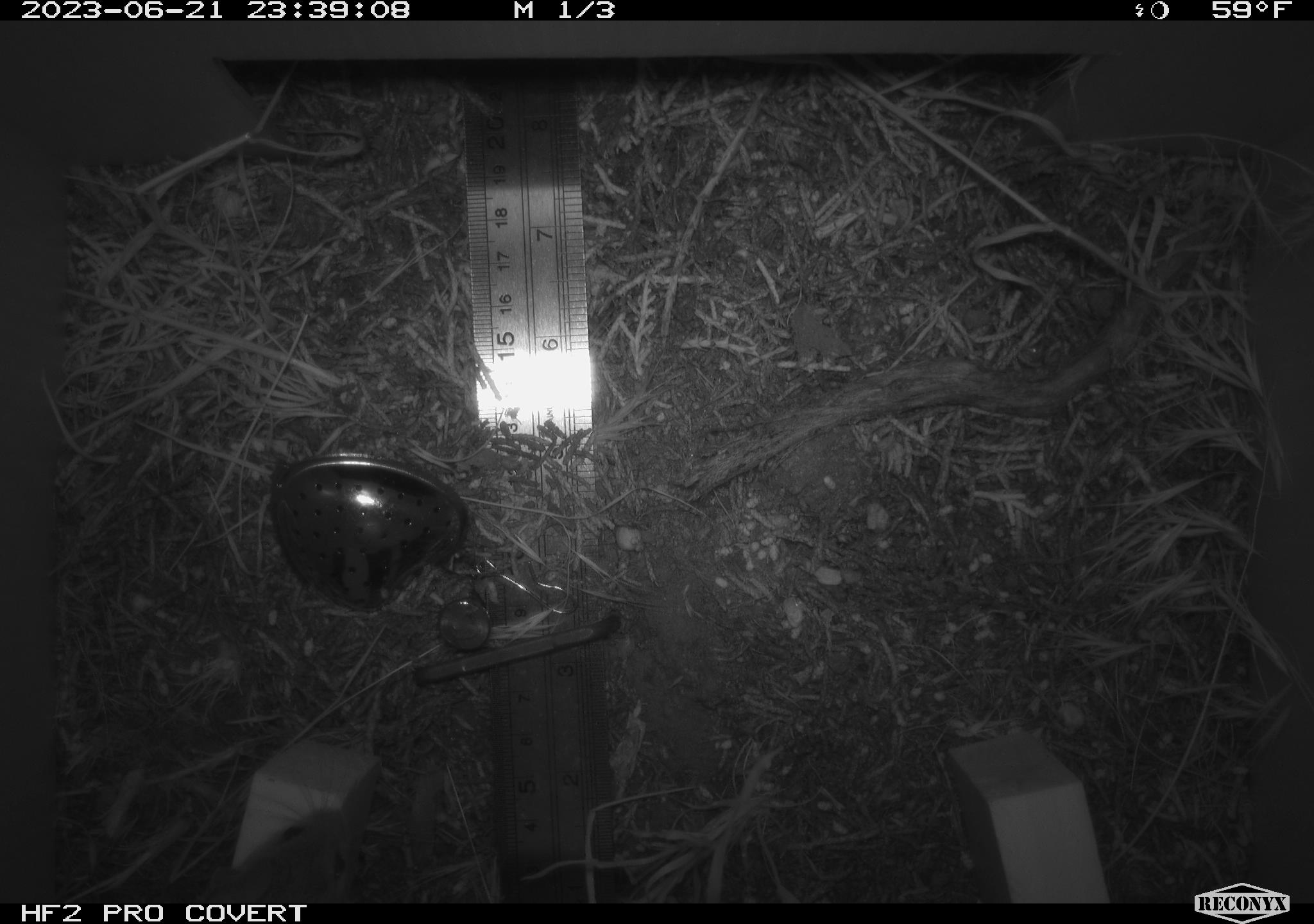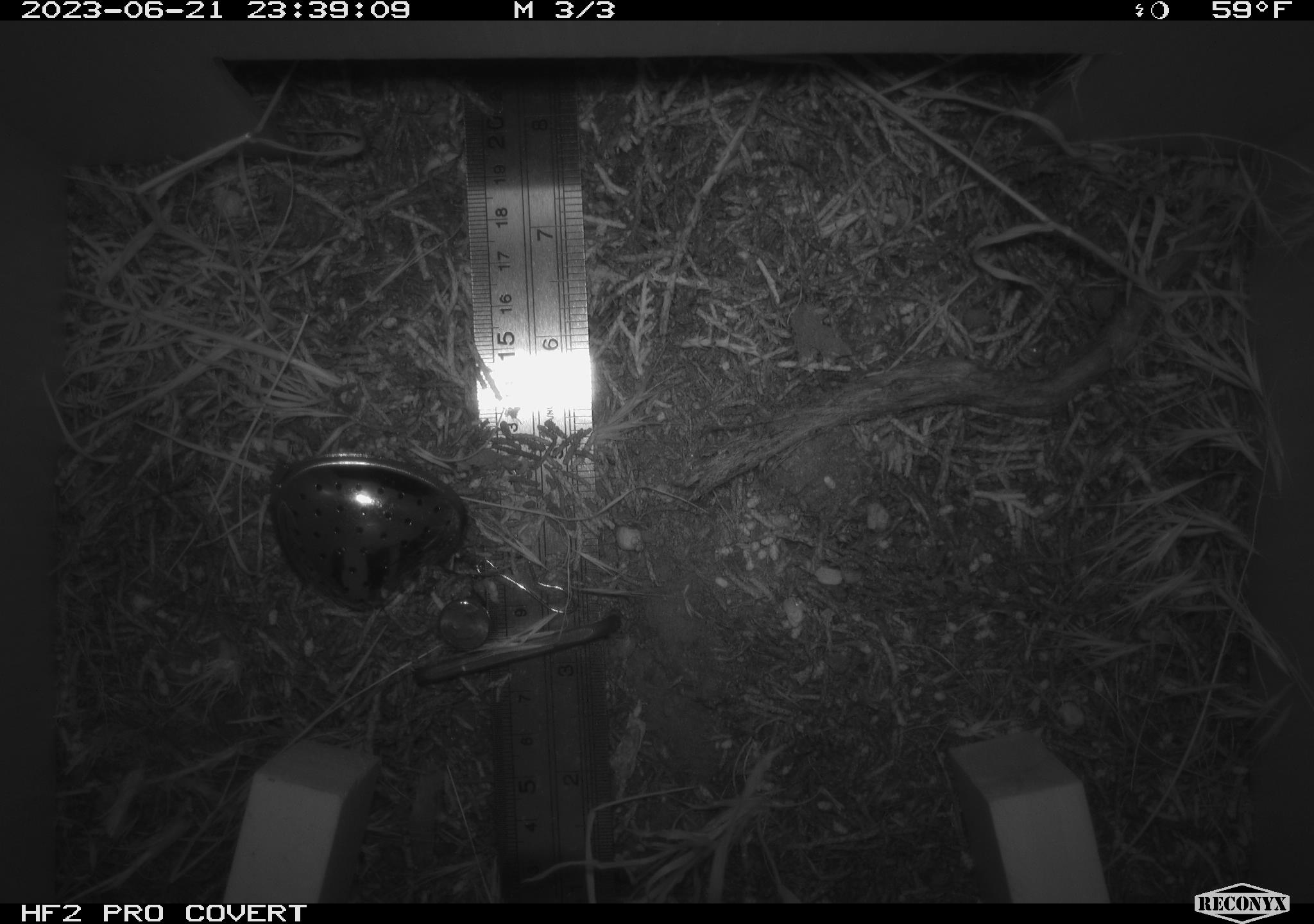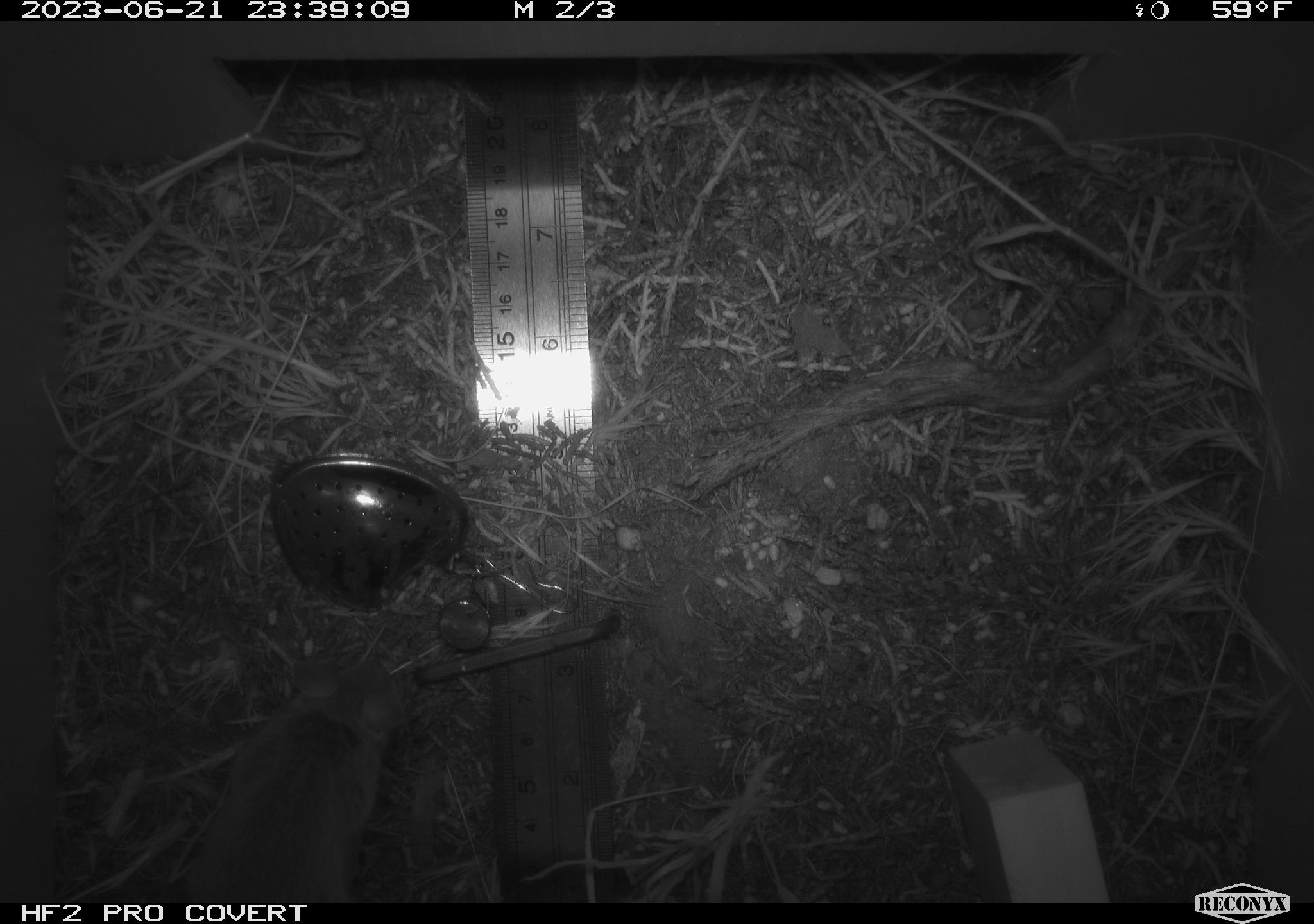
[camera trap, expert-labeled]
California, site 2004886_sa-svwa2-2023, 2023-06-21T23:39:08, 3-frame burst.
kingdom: Animalia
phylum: Chordata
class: Mammalia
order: Rodentia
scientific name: Rodentia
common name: mouse species